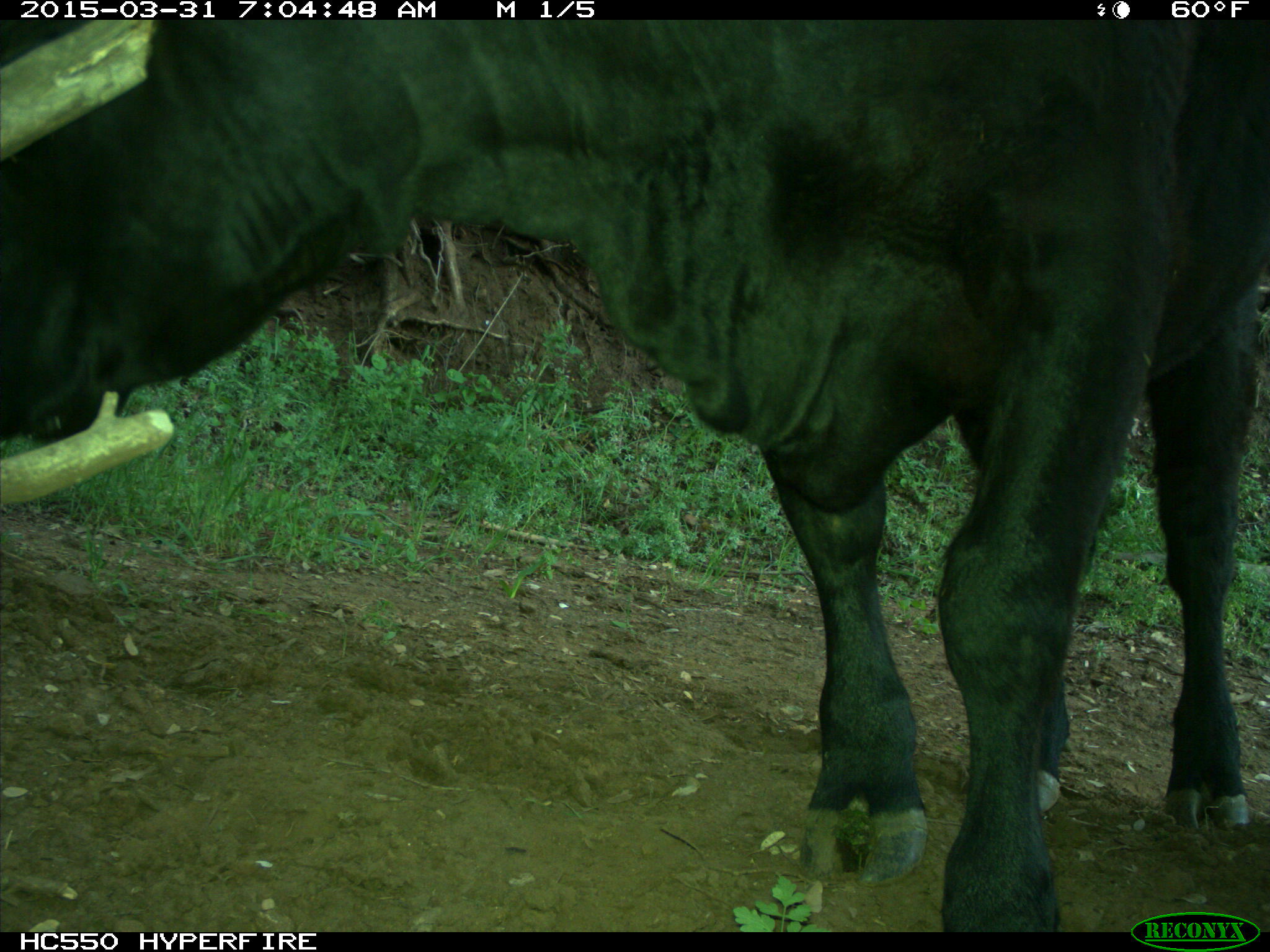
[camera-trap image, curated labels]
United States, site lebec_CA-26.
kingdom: Animalia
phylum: Chordata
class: Mammalia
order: Artiodactyla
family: Bovidae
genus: Bos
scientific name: Bos taurus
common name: domestic cow